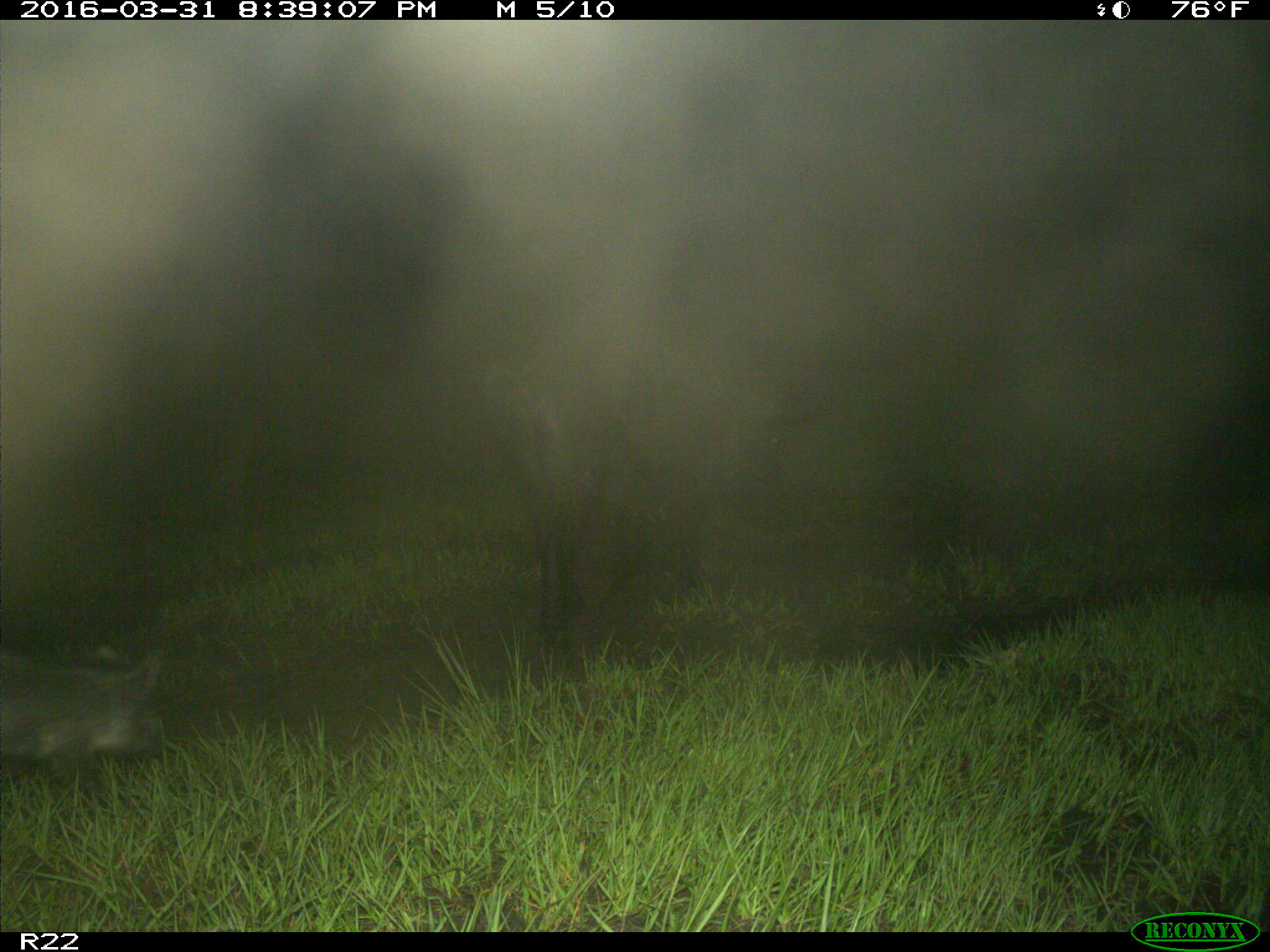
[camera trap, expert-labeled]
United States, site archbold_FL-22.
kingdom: Animalia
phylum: Chordata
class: Mammalia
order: Artiodactyla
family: Suidae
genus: Sus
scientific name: Sus scrofa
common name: wild boar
Sus scrofa (wild boar).